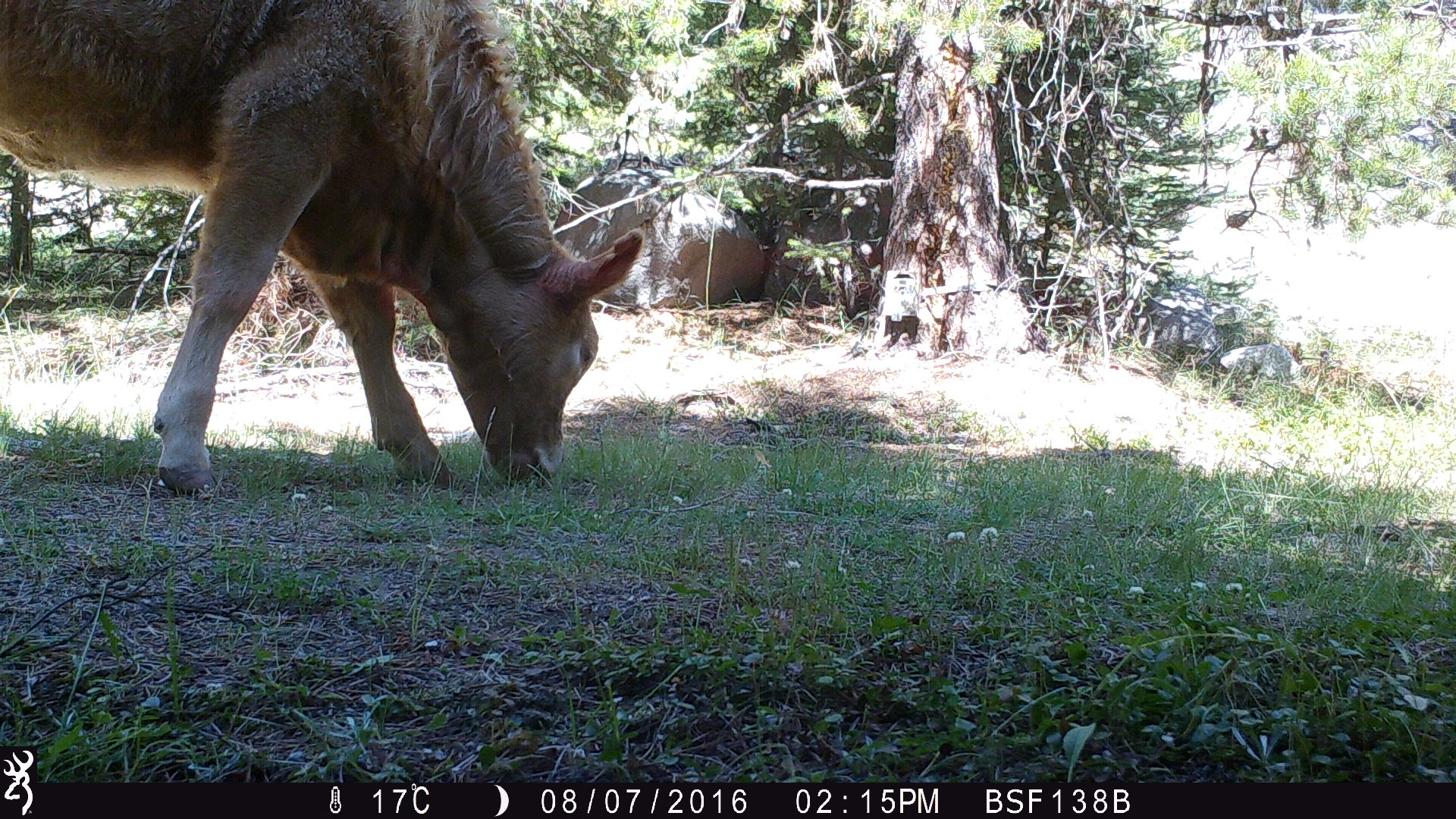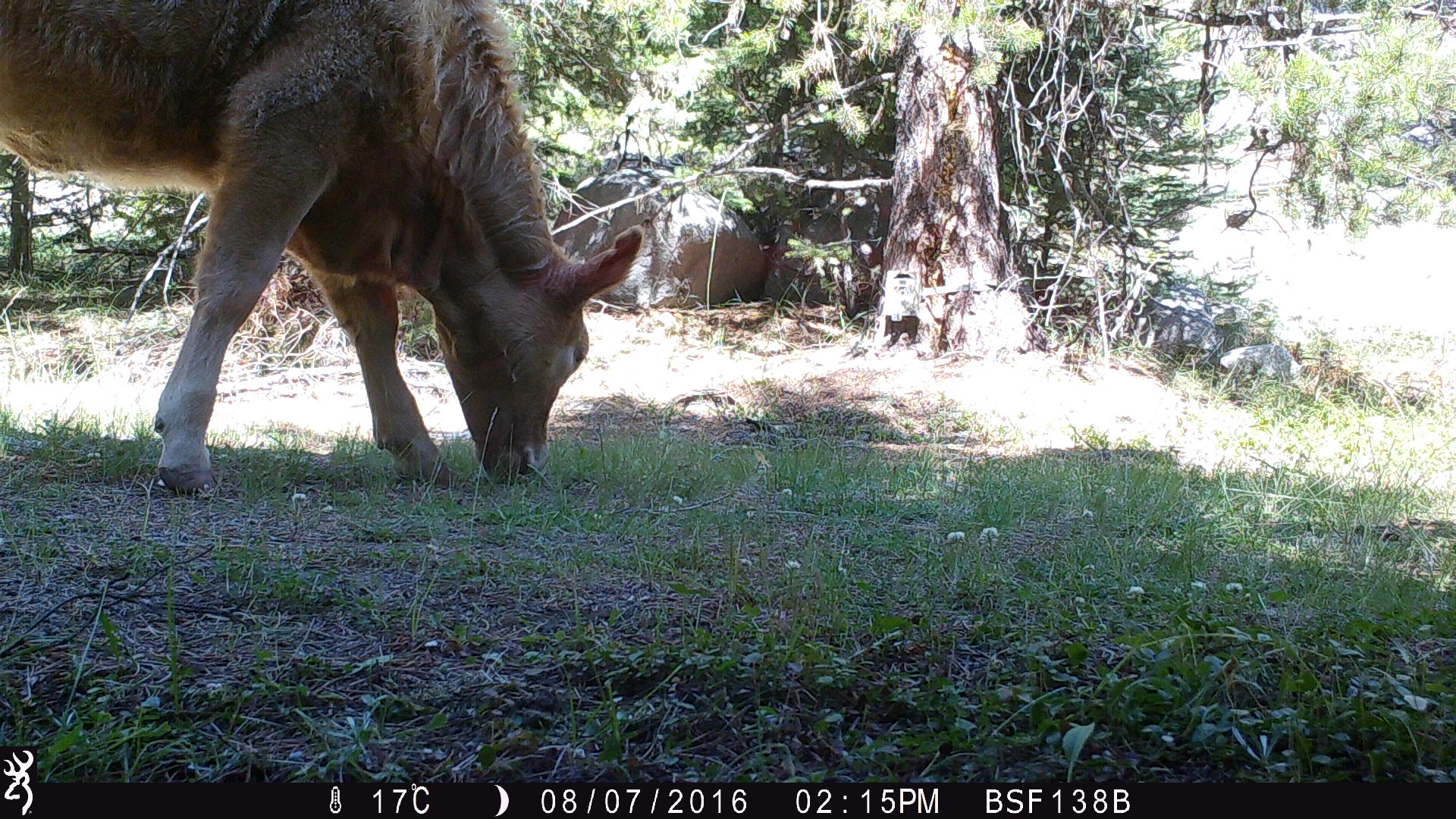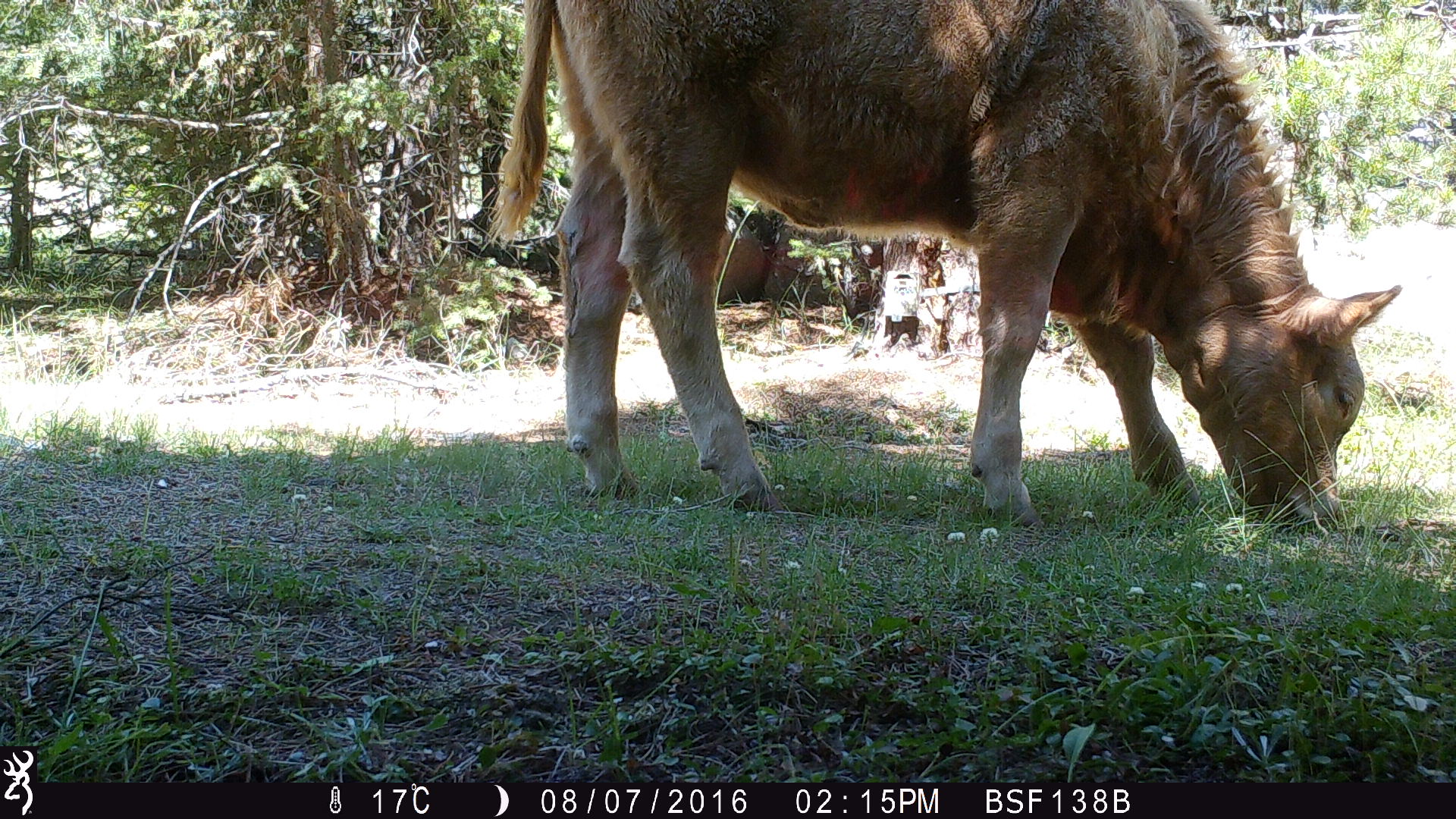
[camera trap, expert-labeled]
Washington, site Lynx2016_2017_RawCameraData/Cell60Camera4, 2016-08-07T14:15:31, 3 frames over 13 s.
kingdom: Animalia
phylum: Chordata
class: Mammalia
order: Artiodactyla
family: Bovidae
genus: Bos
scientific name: Bos taurus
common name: domestic cattle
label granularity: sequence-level